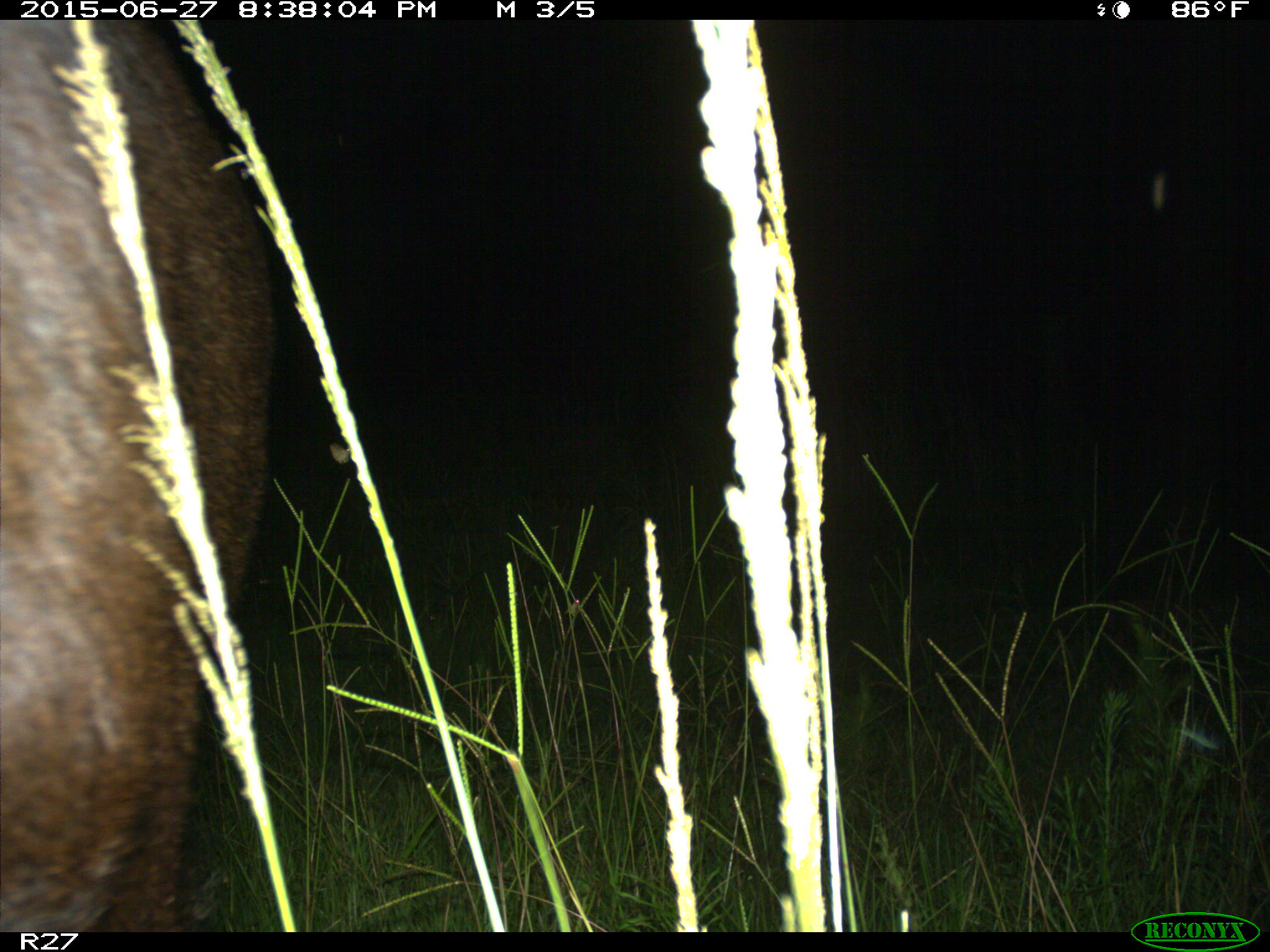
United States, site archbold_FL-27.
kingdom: Animalia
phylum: Chordata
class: Mammalia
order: Artiodactyla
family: Bovidae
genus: Bos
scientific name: Bos taurus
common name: domestic cow